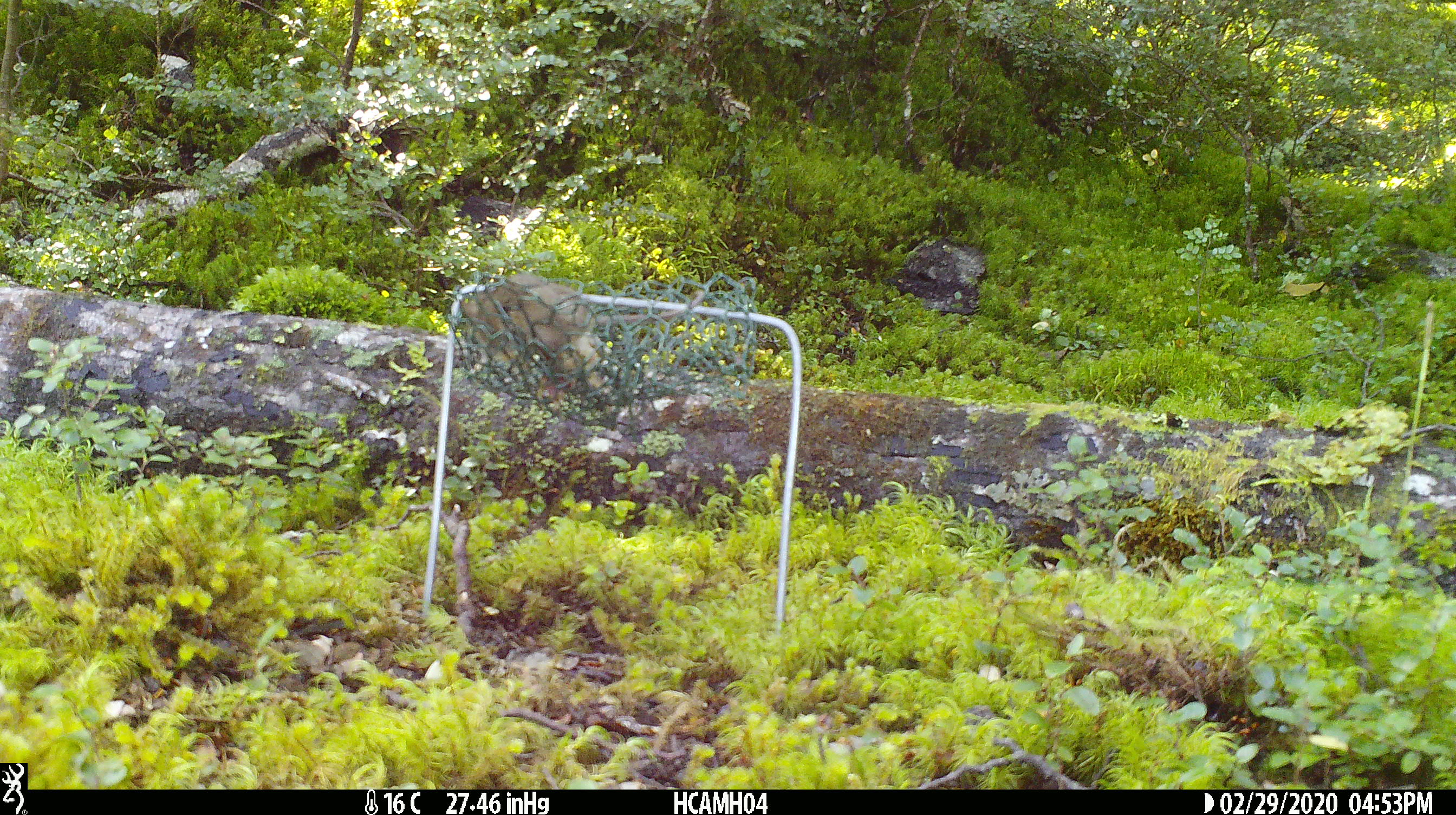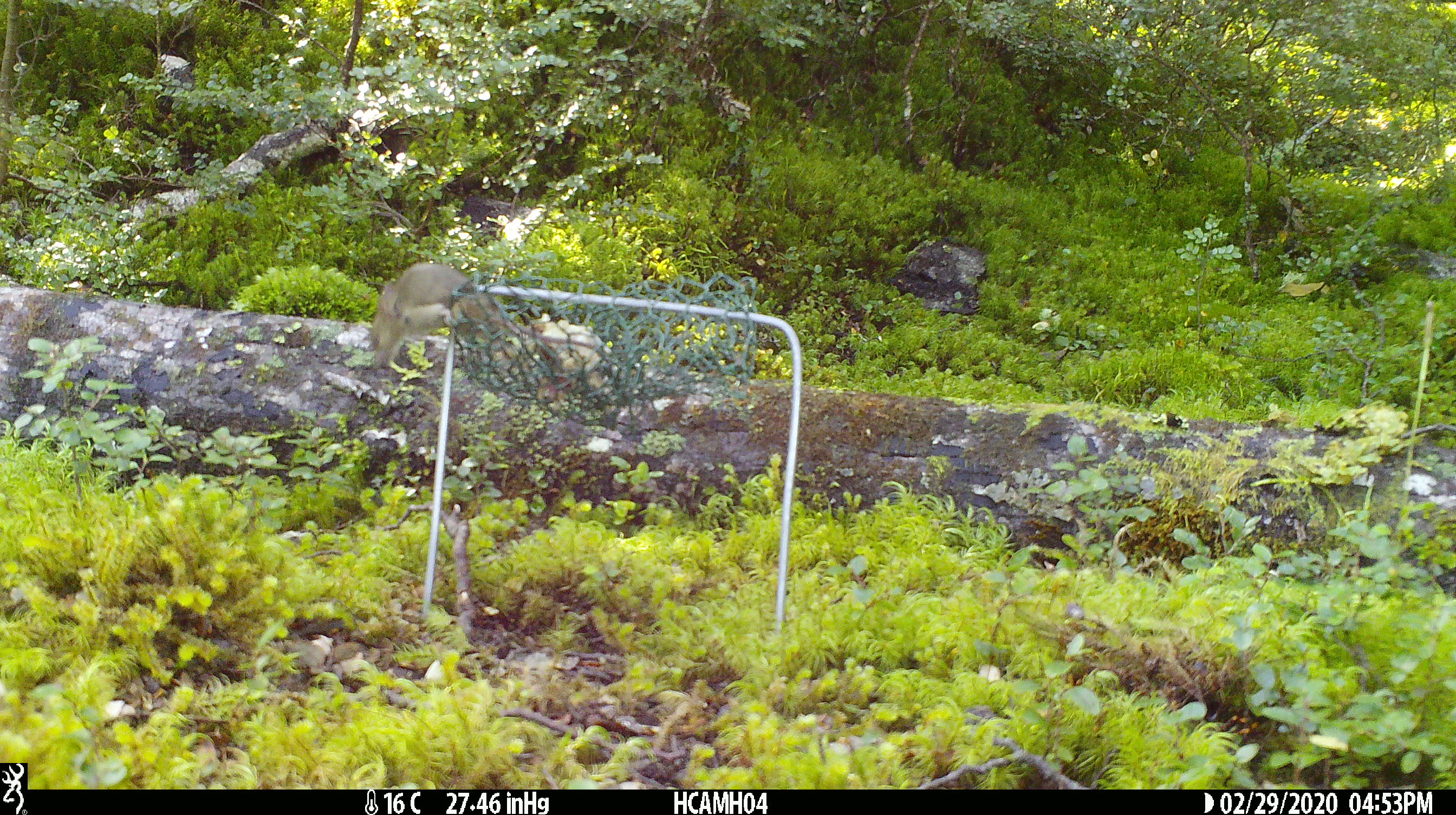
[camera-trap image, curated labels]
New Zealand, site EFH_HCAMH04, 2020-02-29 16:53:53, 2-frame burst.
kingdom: Animalia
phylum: Chordata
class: Mammalia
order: Rodentia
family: Muridae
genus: Mus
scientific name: Mus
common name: mouse